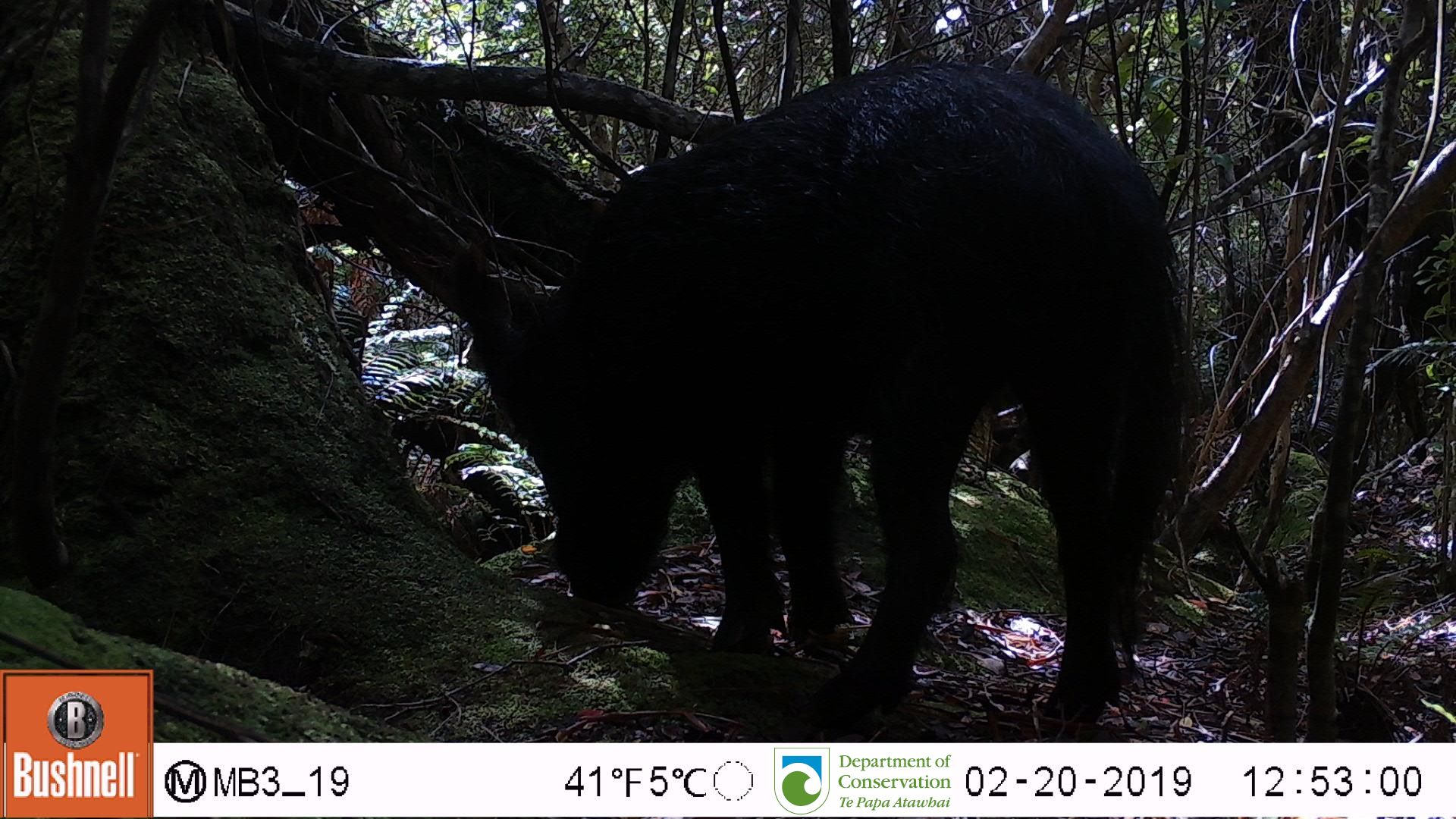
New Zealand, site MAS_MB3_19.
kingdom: Animalia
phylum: Chordata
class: Mammalia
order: Artiodactyla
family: Suidae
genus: Sus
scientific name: Sus scrofa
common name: pig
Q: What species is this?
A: Pig (Sus scrofa).